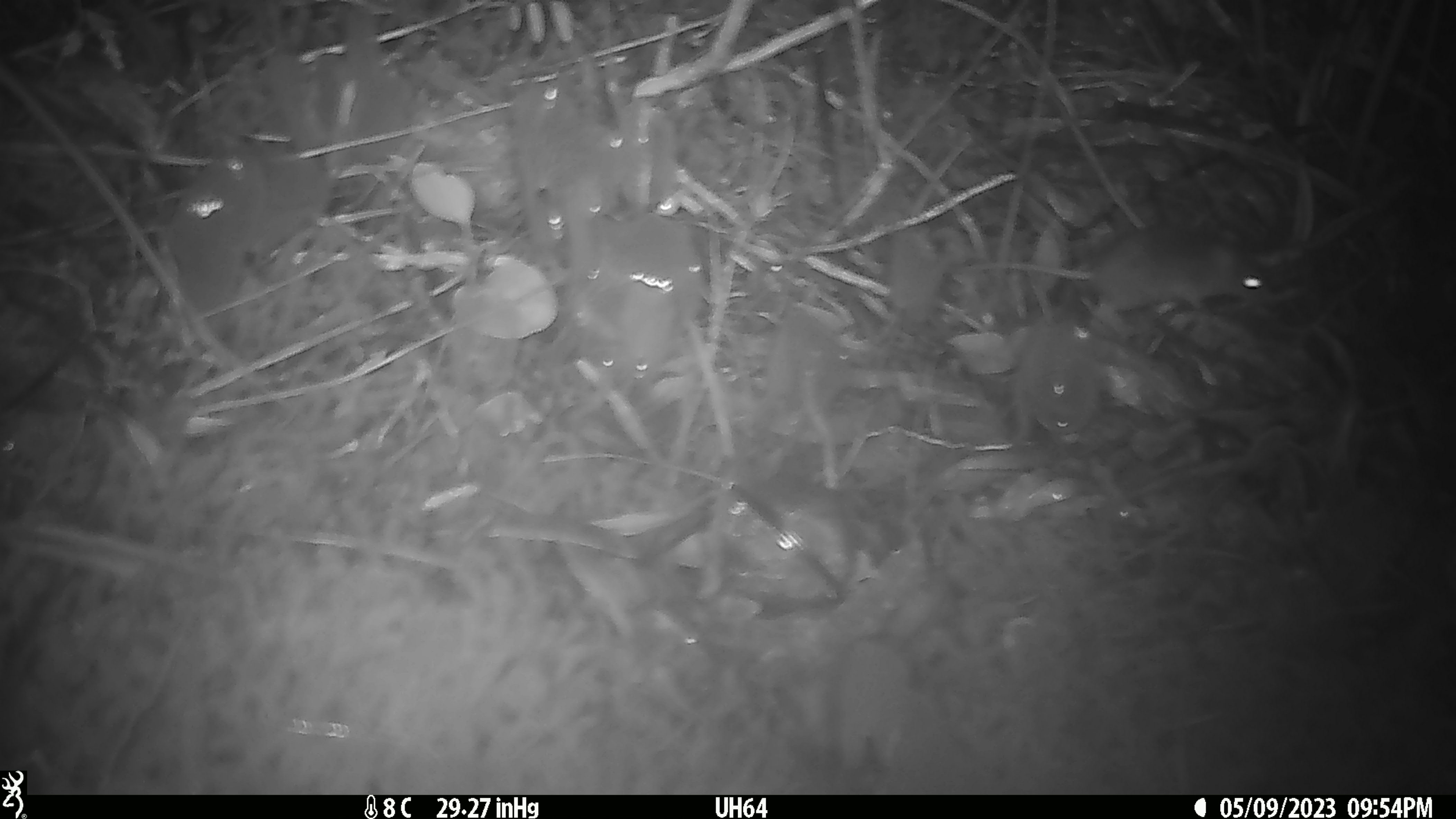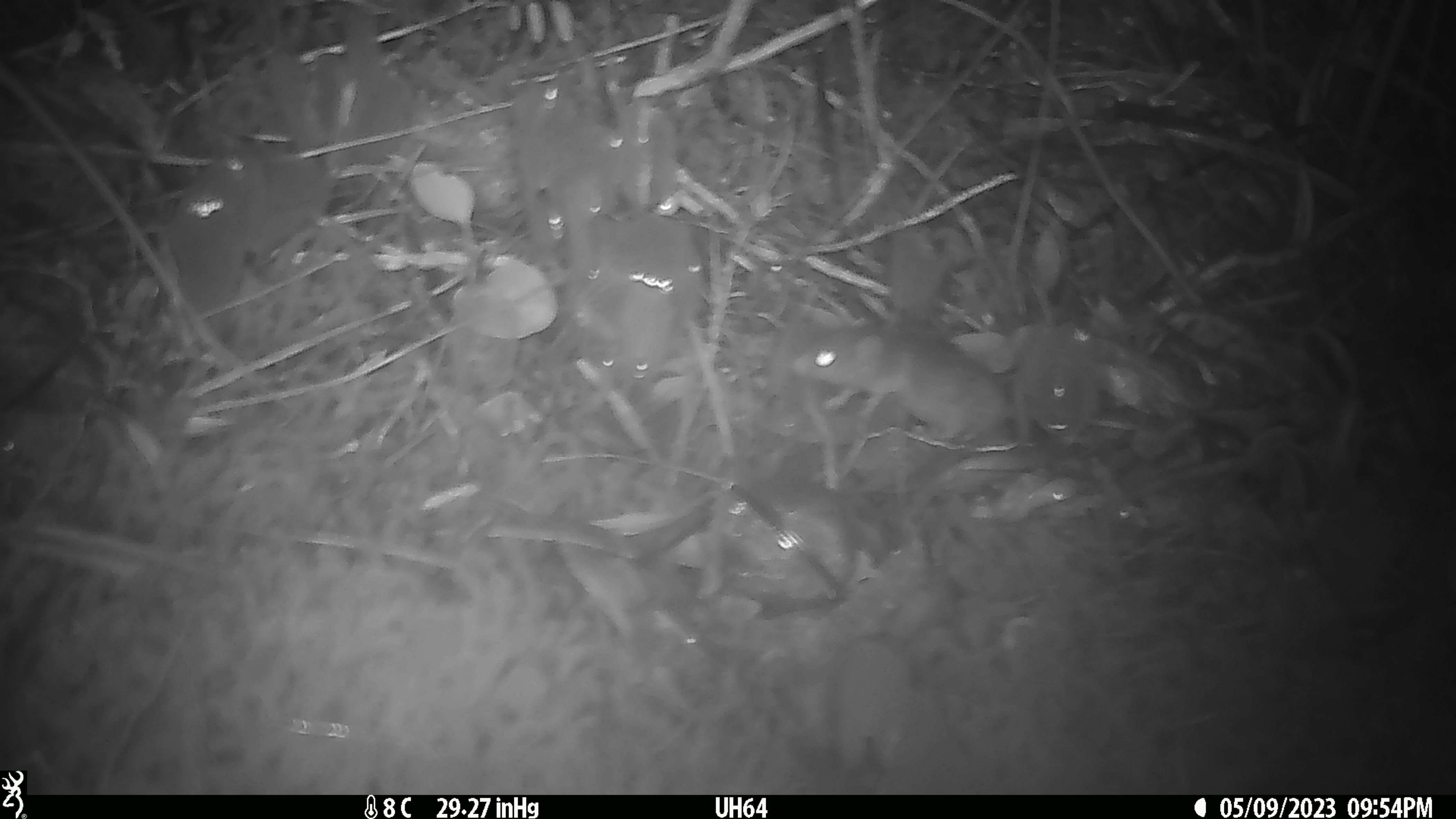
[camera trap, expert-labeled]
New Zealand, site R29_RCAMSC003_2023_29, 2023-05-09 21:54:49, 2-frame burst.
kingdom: Animalia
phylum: Chordata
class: Mammalia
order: Rodentia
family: Muridae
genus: Mus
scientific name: Mus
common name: mouse